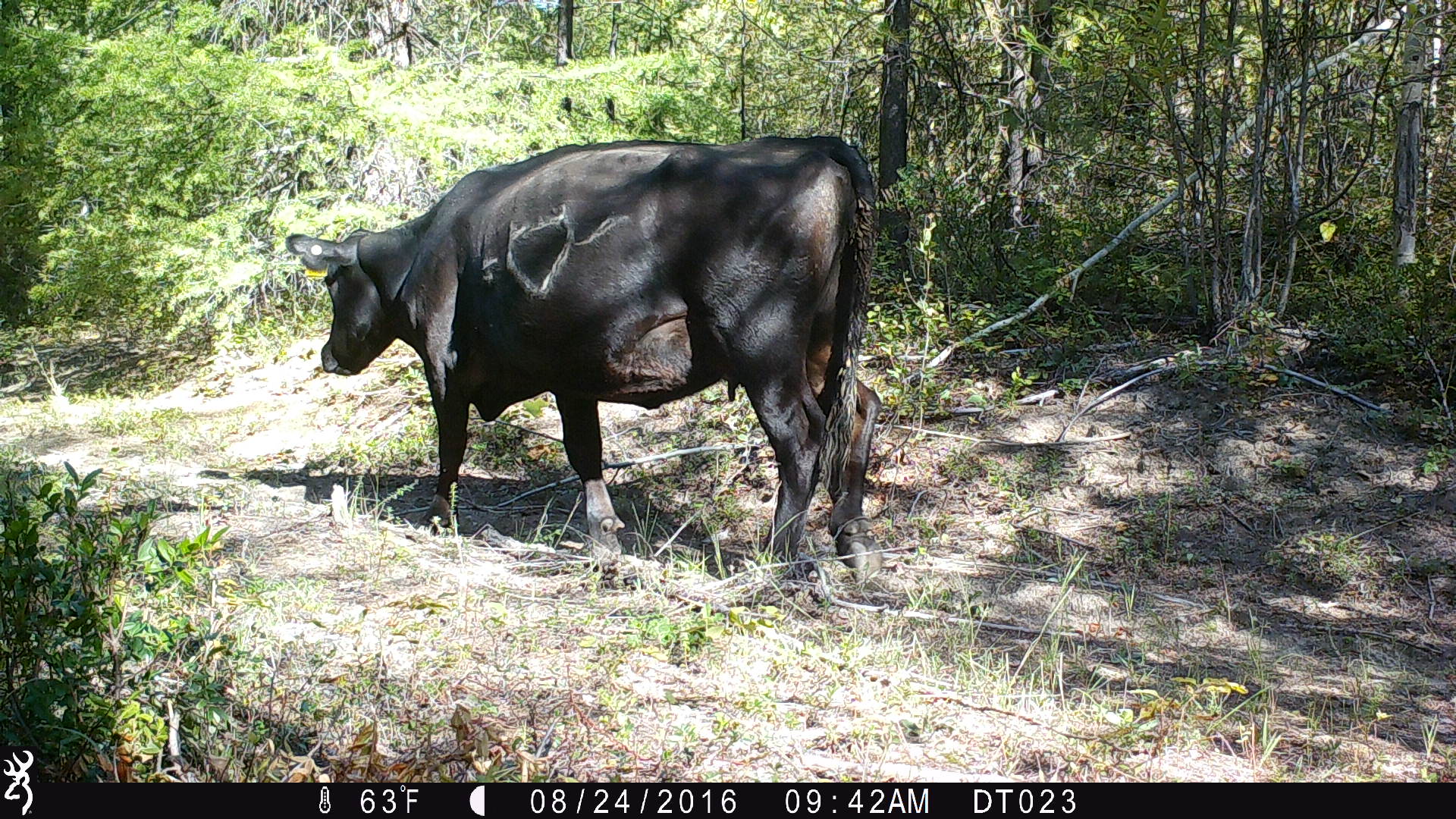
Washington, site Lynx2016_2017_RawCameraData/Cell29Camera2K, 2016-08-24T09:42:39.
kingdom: Animalia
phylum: Chordata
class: Mammalia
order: Artiodactyla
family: Bovidae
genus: Bos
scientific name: Bos taurus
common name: domestic cattle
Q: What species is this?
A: Domestic cattle (Bos taurus).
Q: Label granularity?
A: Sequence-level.